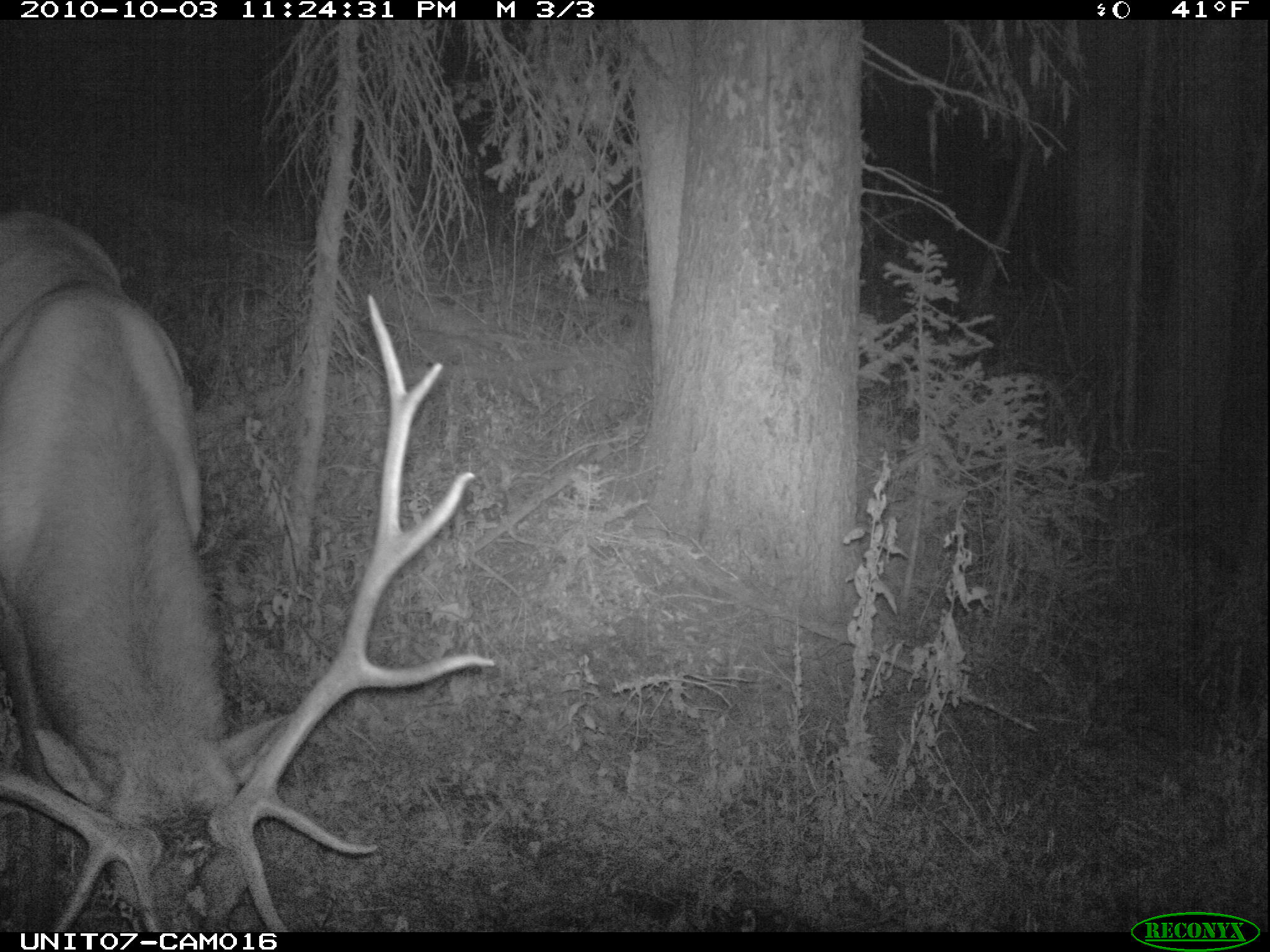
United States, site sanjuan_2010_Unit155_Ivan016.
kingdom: Animalia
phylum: Chordata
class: Mammalia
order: Artiodactyla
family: Cervidae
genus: Cervus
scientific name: Cervus elaphus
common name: red deer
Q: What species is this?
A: Cervus elaphus (red deer).